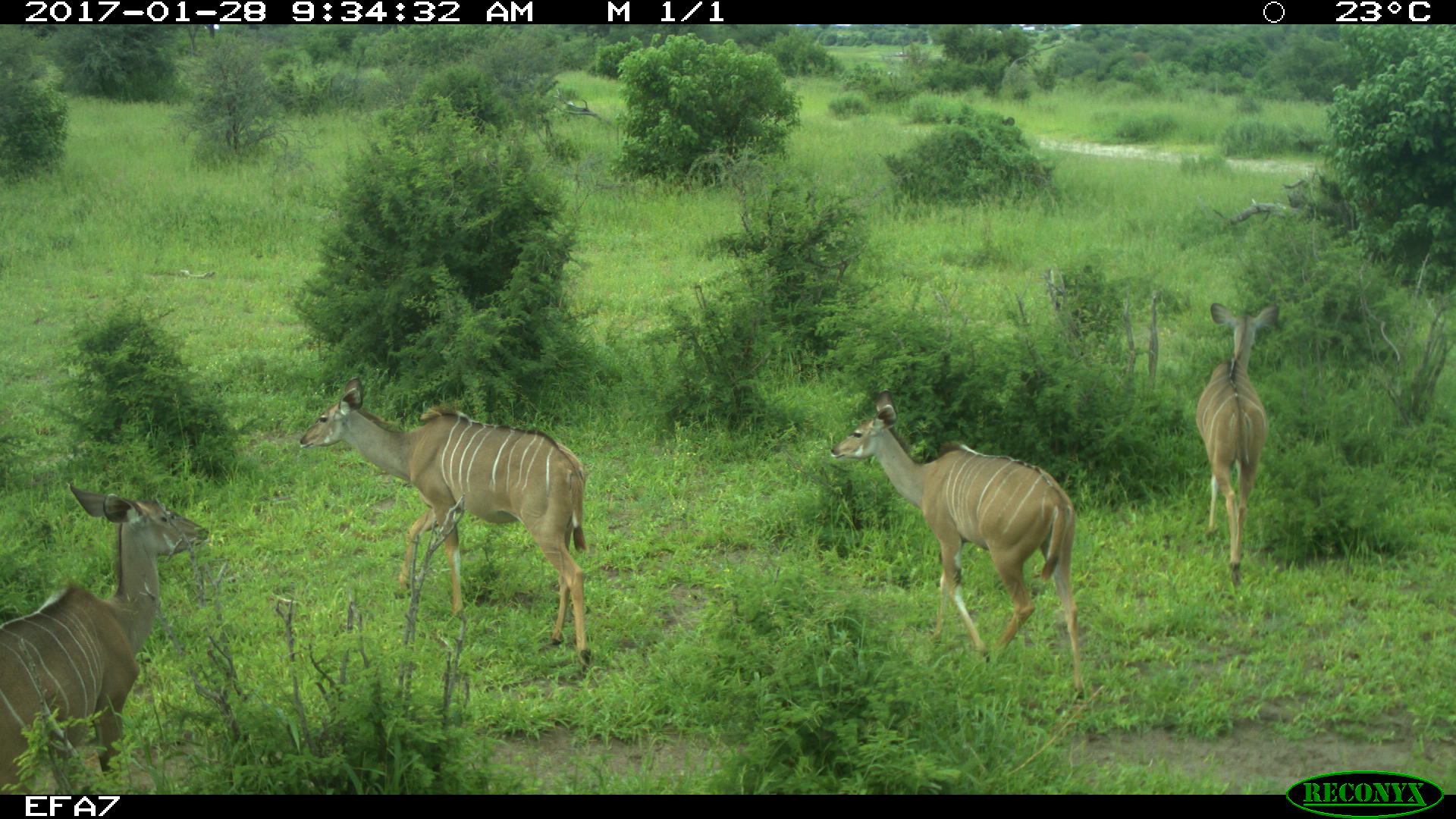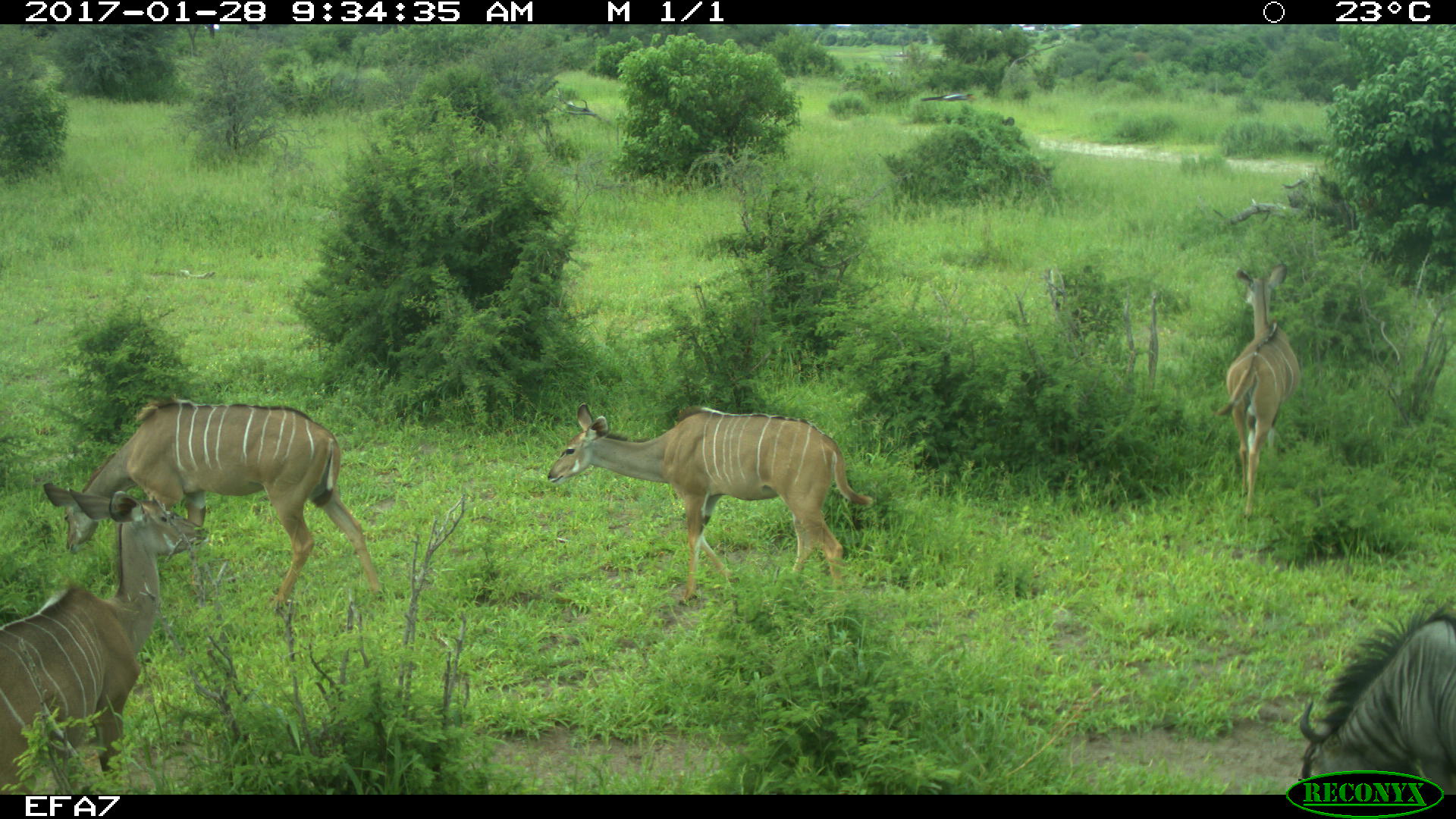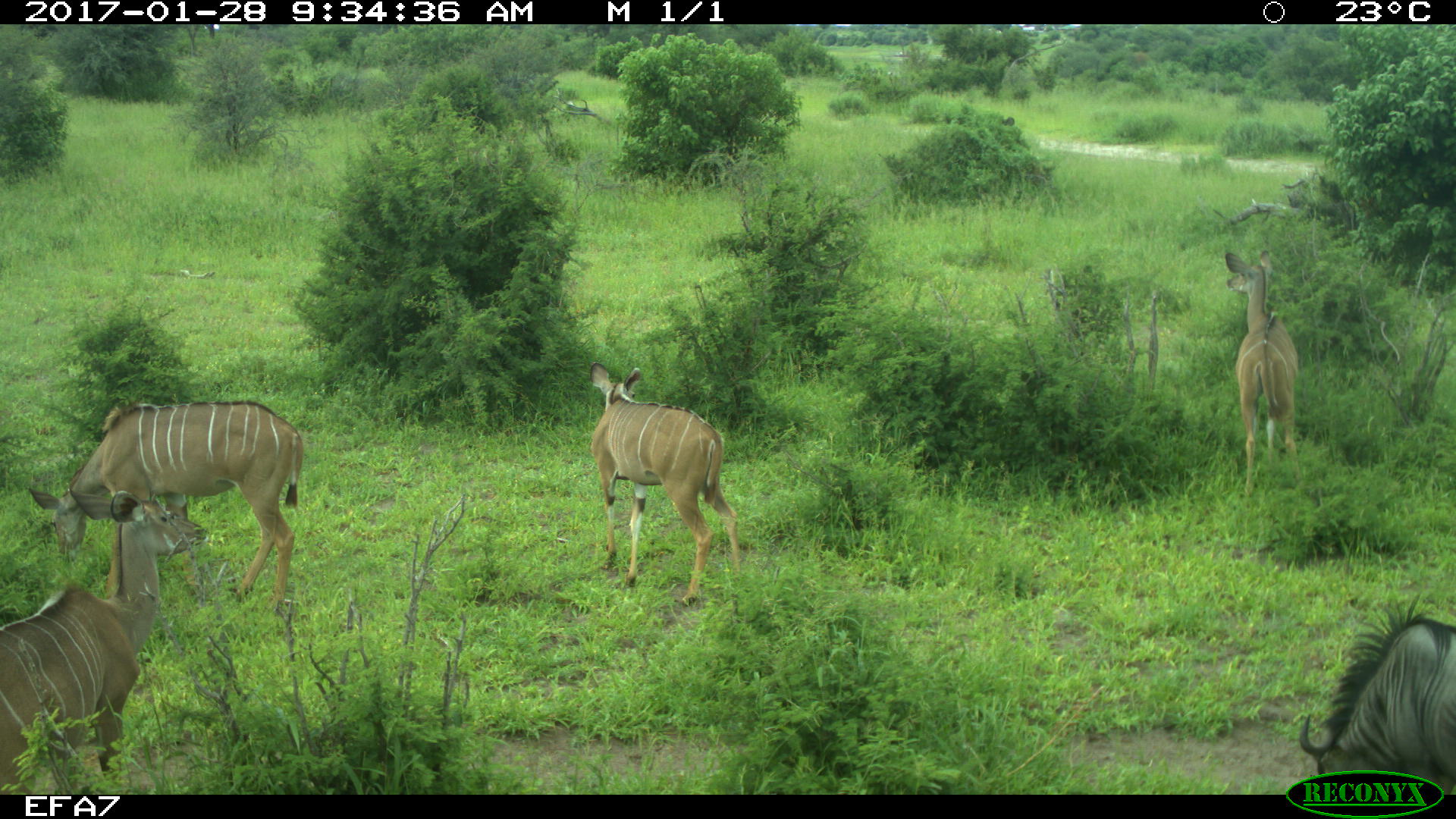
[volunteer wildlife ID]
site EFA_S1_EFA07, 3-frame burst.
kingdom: Animalia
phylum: Chordata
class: Mammalia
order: Artiodactyla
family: Bovidae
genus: Tragelaphus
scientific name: Tragelaphus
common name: kudu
Kudu (Tragelaphus), count 4. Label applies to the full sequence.